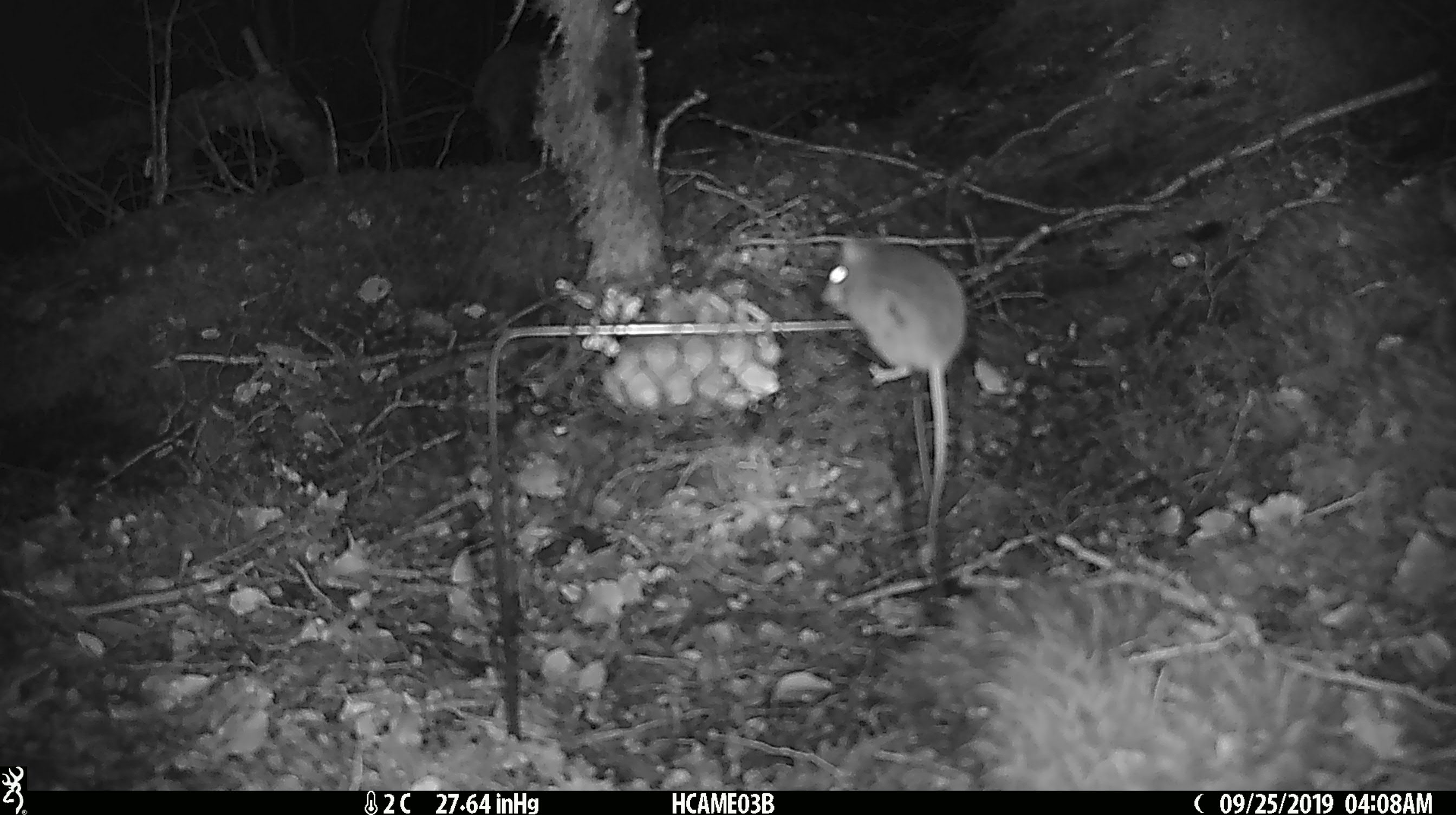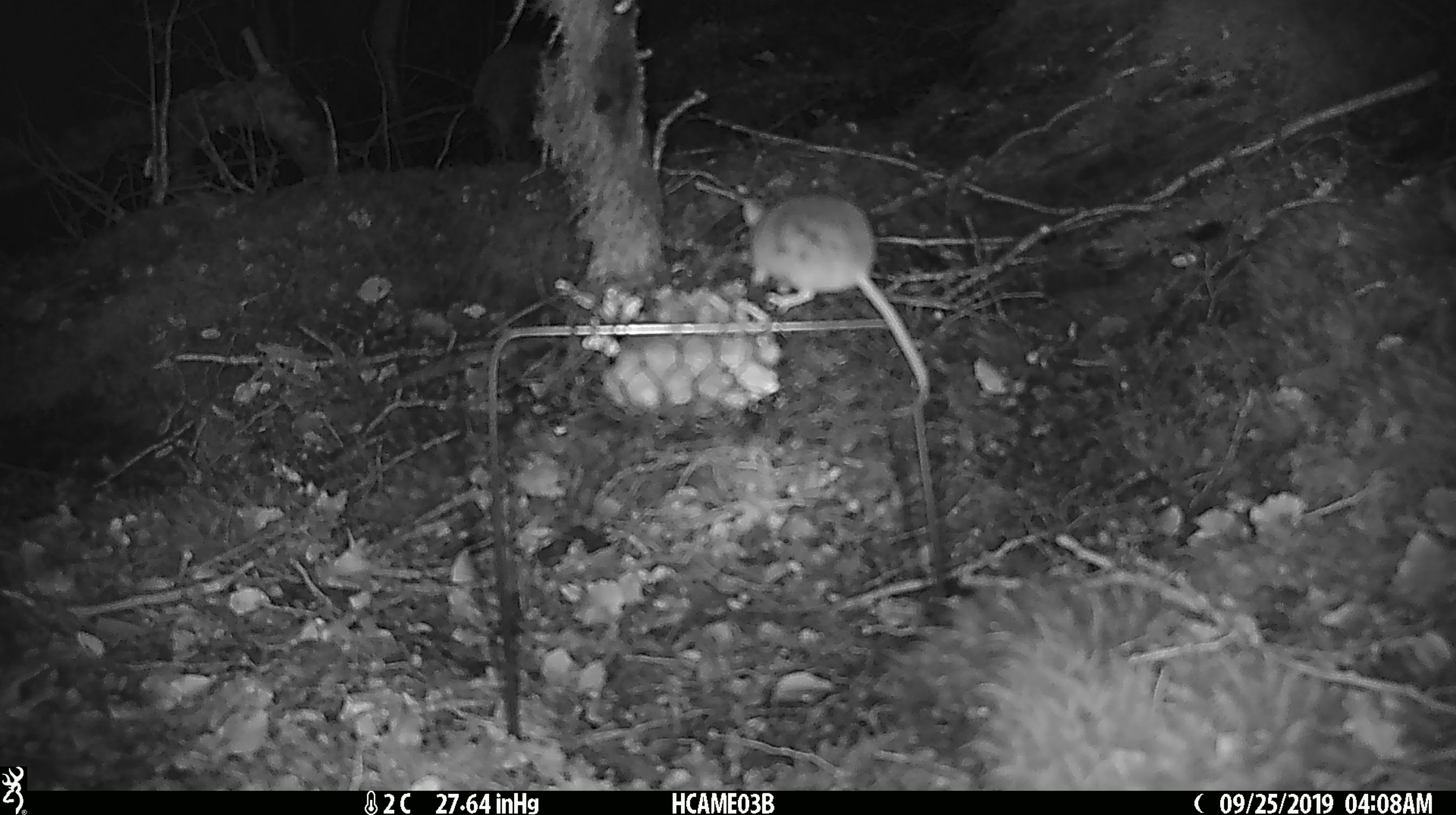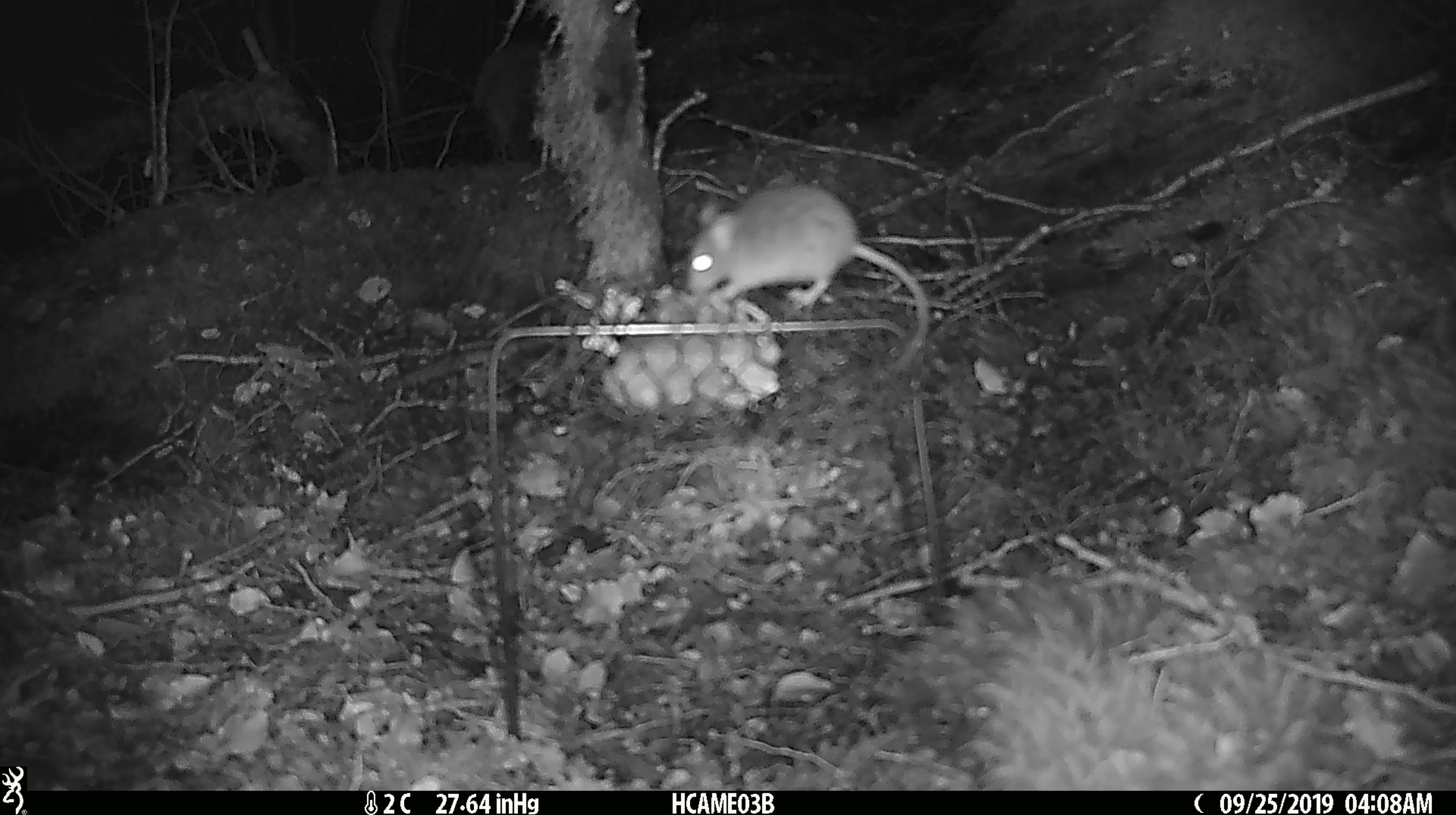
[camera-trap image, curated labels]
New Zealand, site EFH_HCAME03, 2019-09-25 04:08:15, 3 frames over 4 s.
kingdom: Animalia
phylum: Chordata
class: Mammalia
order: Rodentia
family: Muridae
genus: Mus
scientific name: Mus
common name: mouse